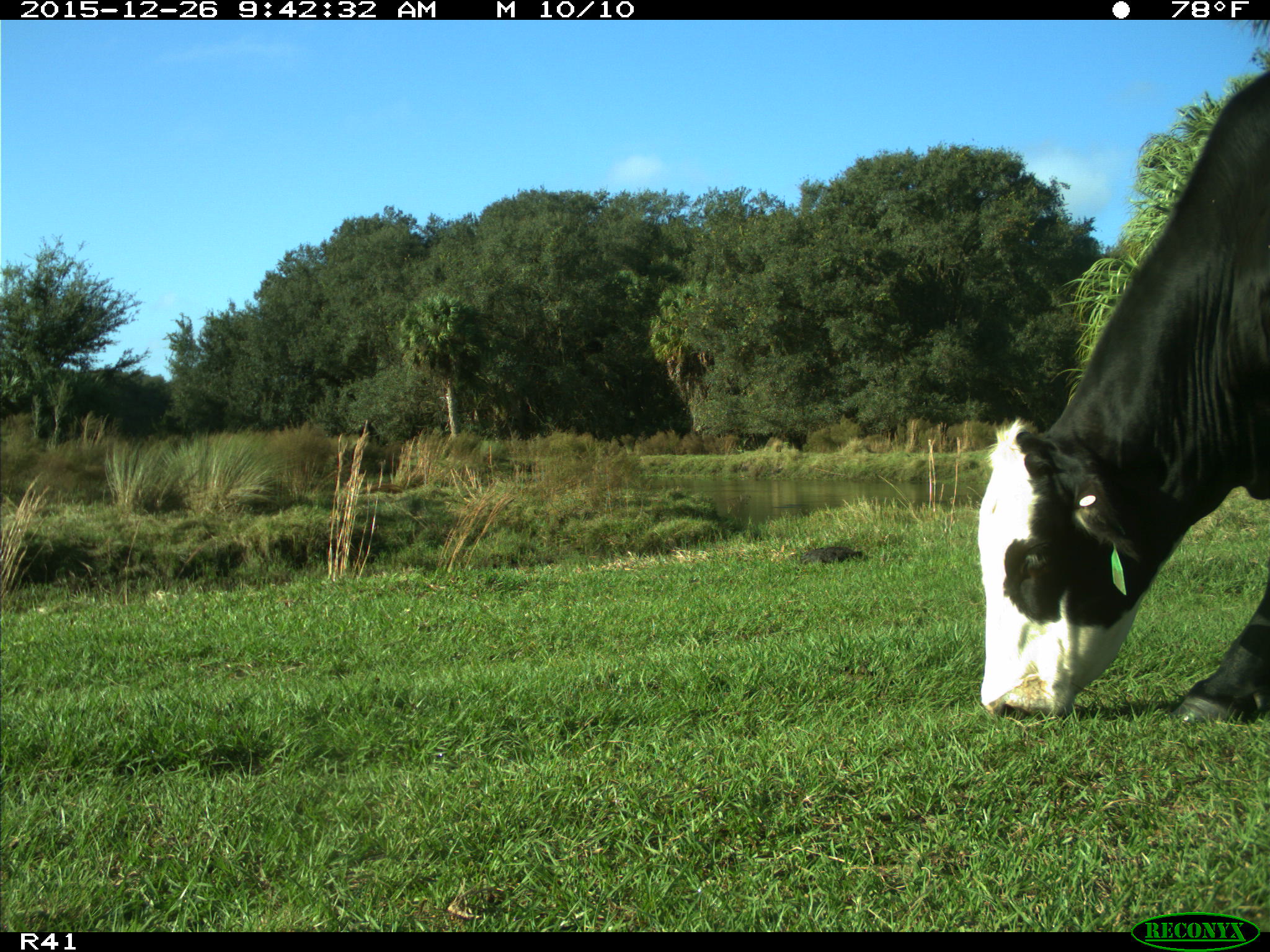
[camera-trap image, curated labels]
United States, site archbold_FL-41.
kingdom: Animalia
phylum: Chordata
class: Mammalia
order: Artiodactyla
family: Bovidae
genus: Bos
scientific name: Bos taurus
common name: domestic cow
Bos taurus (domestic cow).